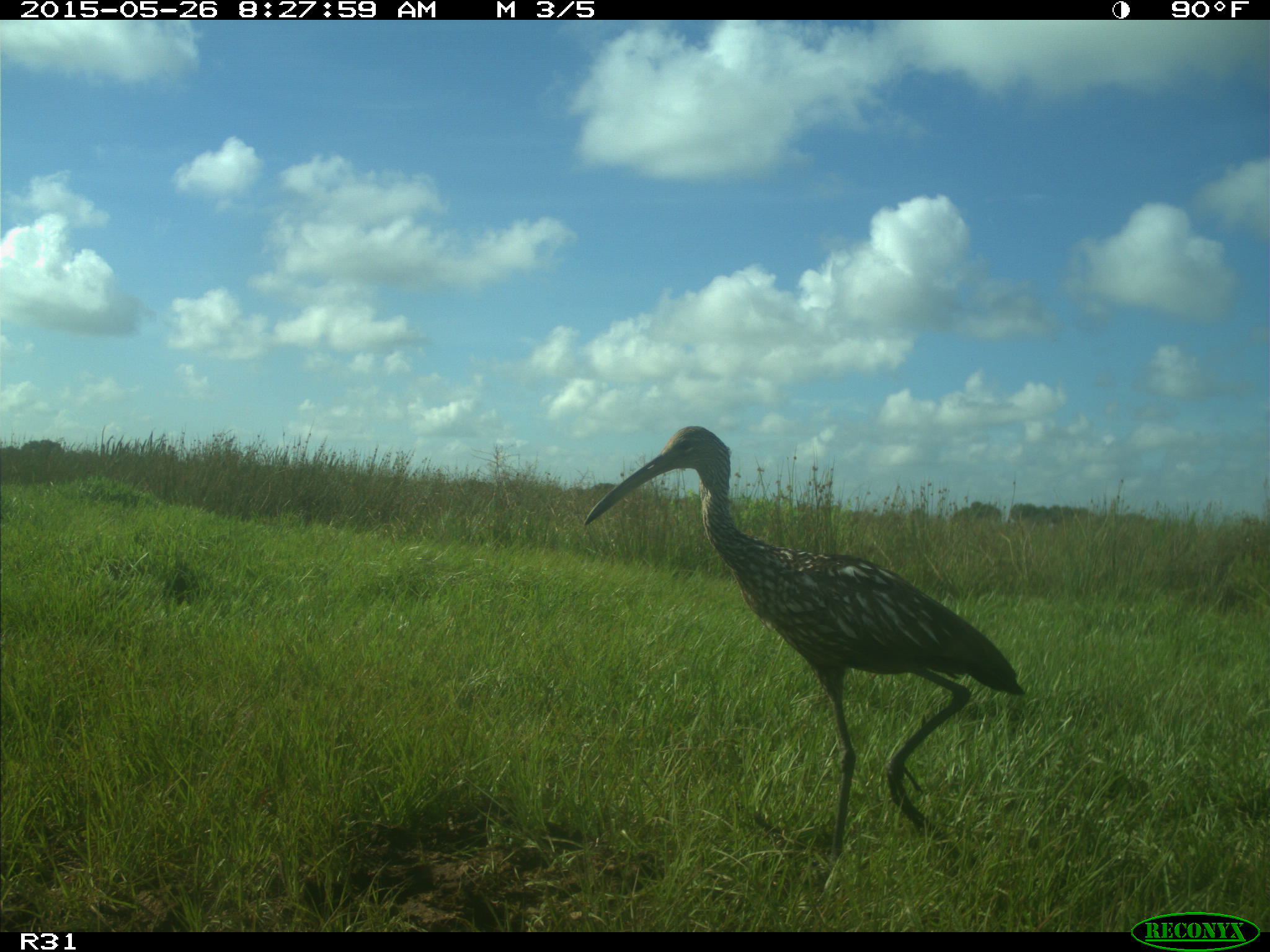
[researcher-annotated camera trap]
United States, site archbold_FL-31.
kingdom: Animalia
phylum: Chordata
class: Aves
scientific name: Aves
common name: birds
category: unidentified bird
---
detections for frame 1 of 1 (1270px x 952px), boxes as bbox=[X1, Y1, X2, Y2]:
animal: bbox=[584, 425, 1028, 862]